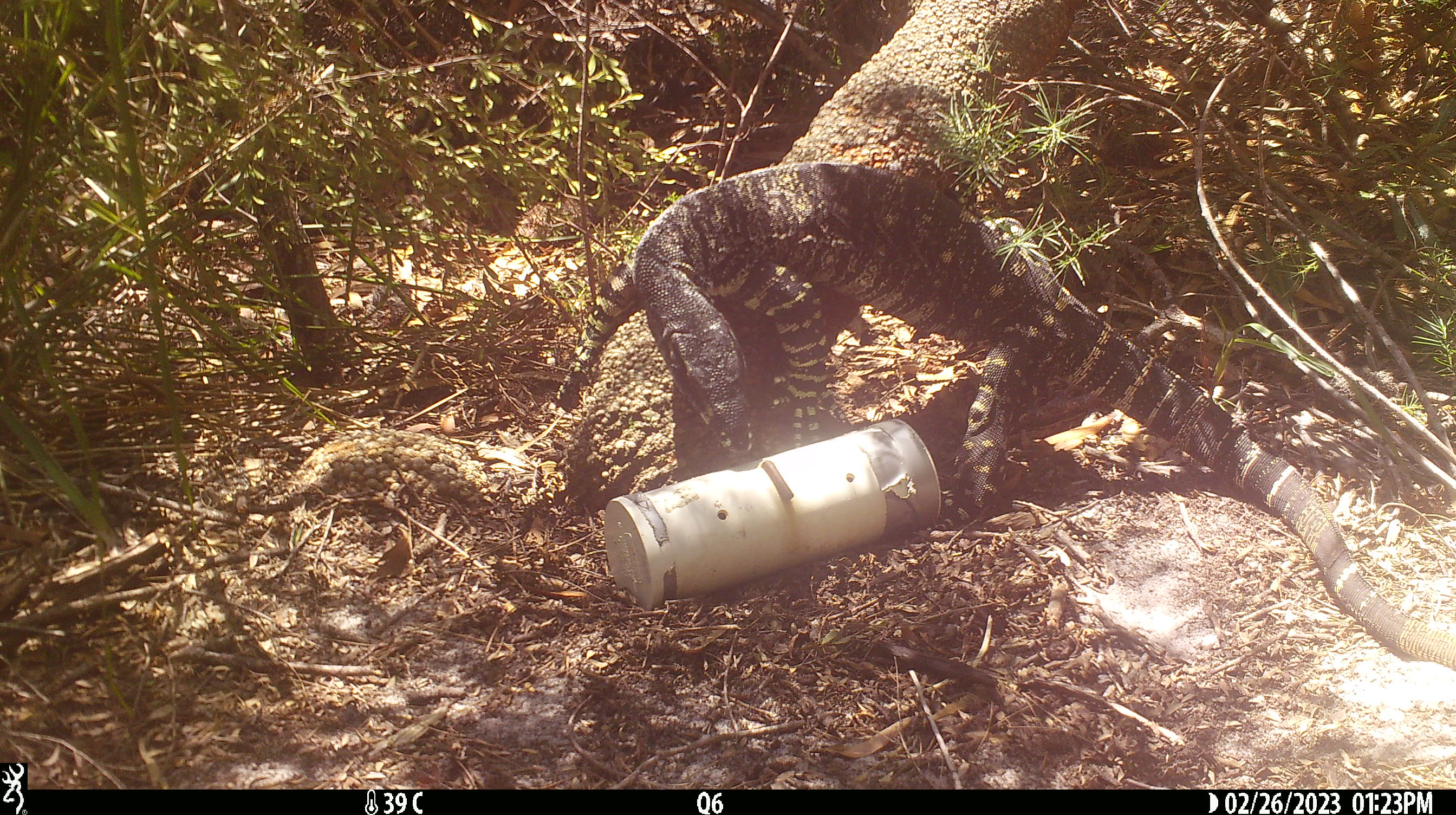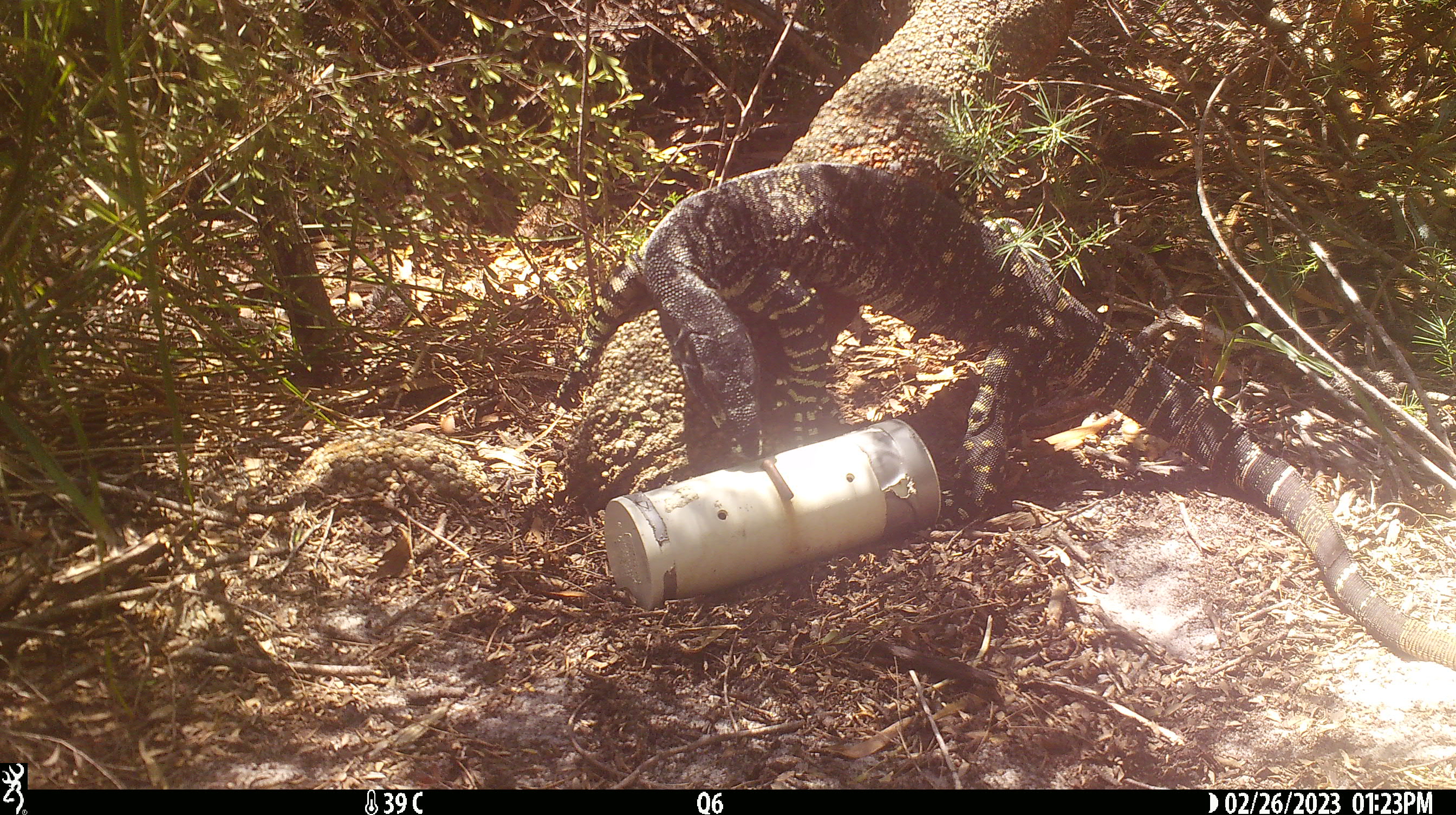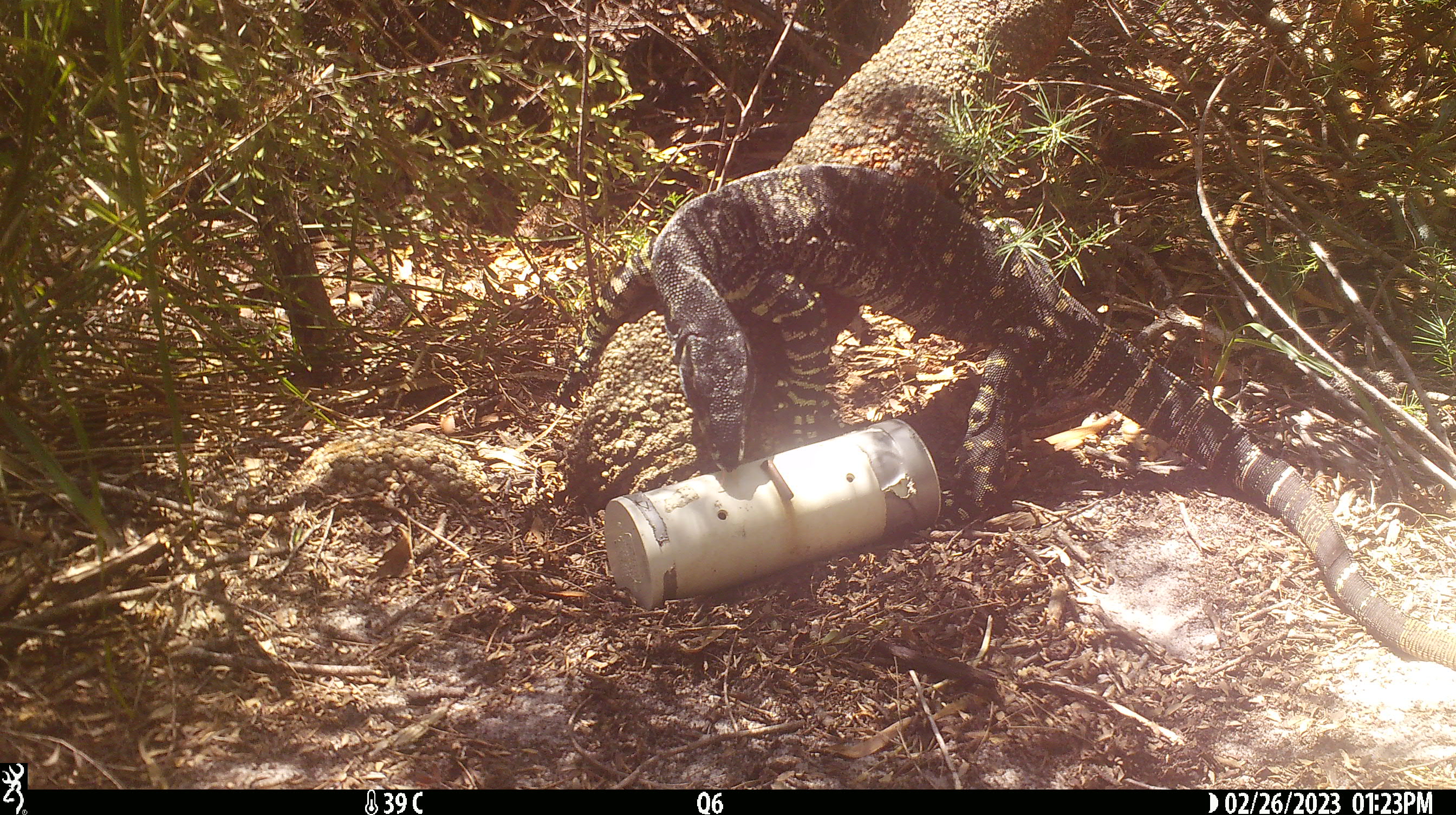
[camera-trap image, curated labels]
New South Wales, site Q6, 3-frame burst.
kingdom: Animalia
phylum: Chordata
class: Reptilia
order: Squamata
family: Varanidae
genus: Varanus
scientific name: Varanus varius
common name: lace monitor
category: goanna